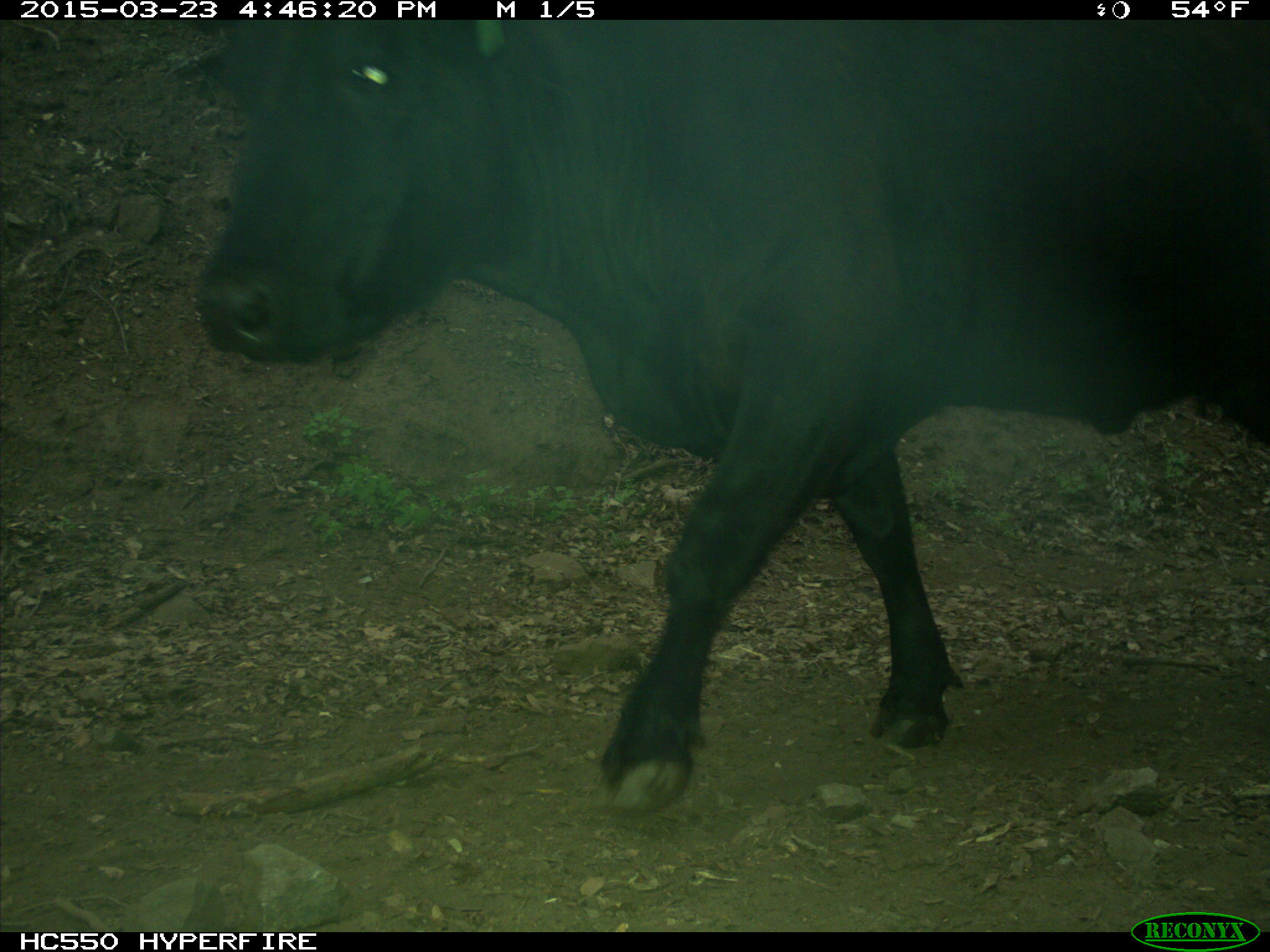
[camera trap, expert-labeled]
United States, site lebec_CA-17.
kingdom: Animalia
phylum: Chordata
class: Mammalia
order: Artiodactyla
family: Bovidae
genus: Bos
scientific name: Bos taurus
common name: domestic cow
Bos taurus (domestic cow).